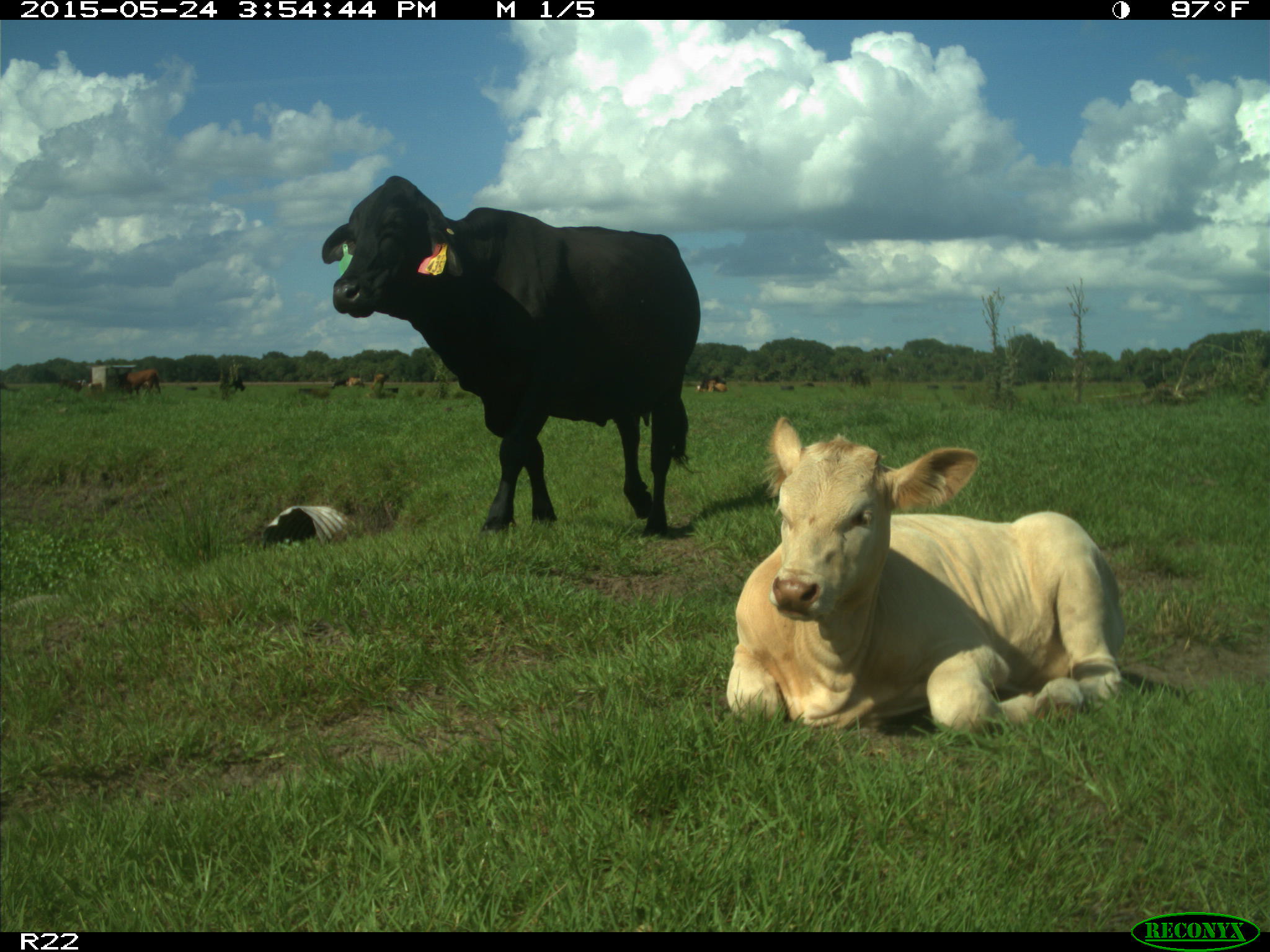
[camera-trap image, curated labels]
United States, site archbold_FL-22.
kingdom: Animalia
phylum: Chordata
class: Mammalia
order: Artiodactyla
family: Bovidae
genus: Bos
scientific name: Bos taurus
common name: domestic cow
Bos taurus (domestic cow).